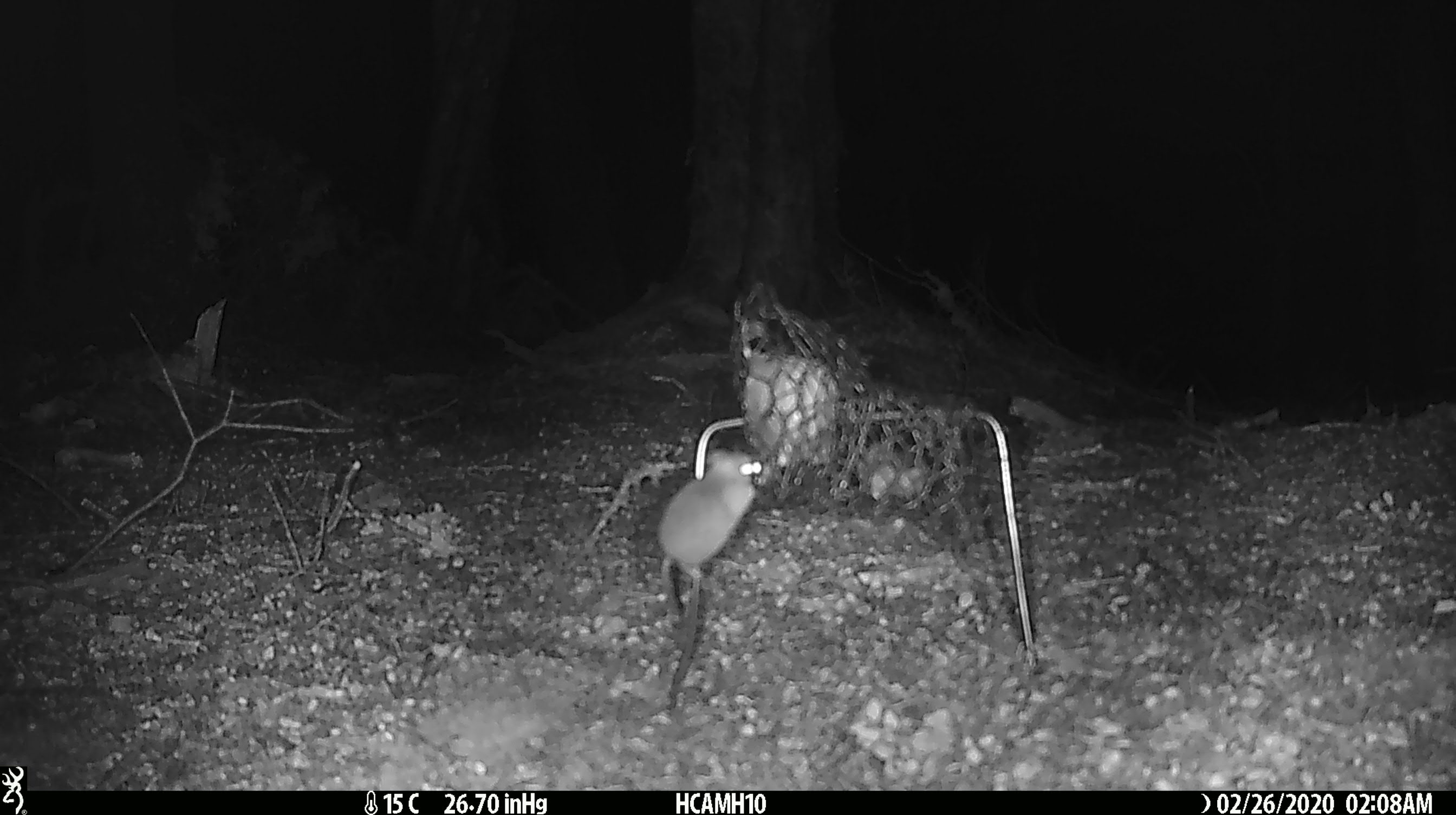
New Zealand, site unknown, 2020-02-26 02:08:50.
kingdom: Animalia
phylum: Chordata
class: Mammalia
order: Rodentia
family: Muridae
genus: Mus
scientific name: Mus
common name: mouse